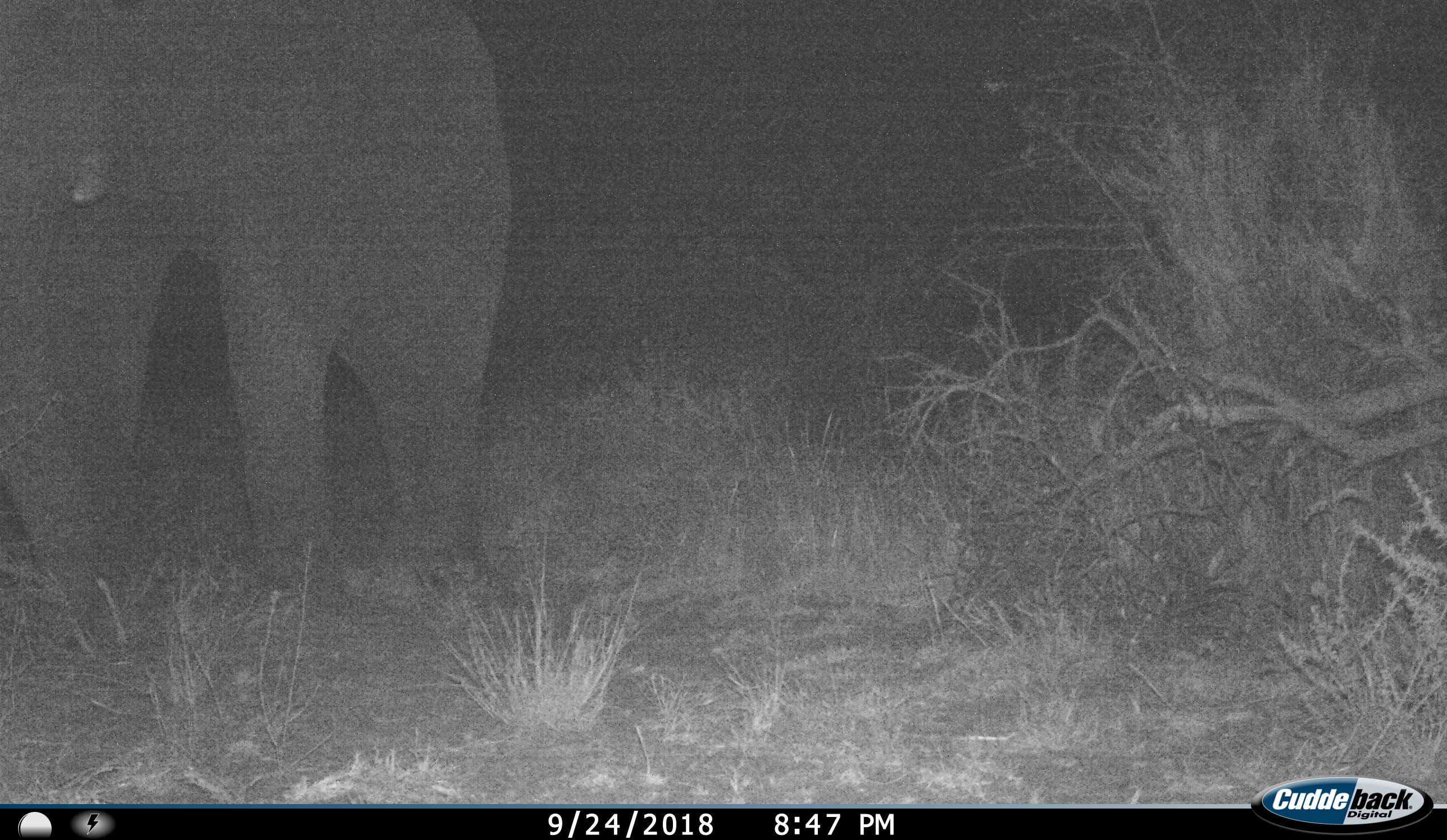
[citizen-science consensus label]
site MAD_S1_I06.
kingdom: Animalia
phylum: Chordata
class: Mammalia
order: Proboscidea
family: Elephantidae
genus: Loxodonta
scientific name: Loxodonta africana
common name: african bush elephant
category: elephant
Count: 1.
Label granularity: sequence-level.